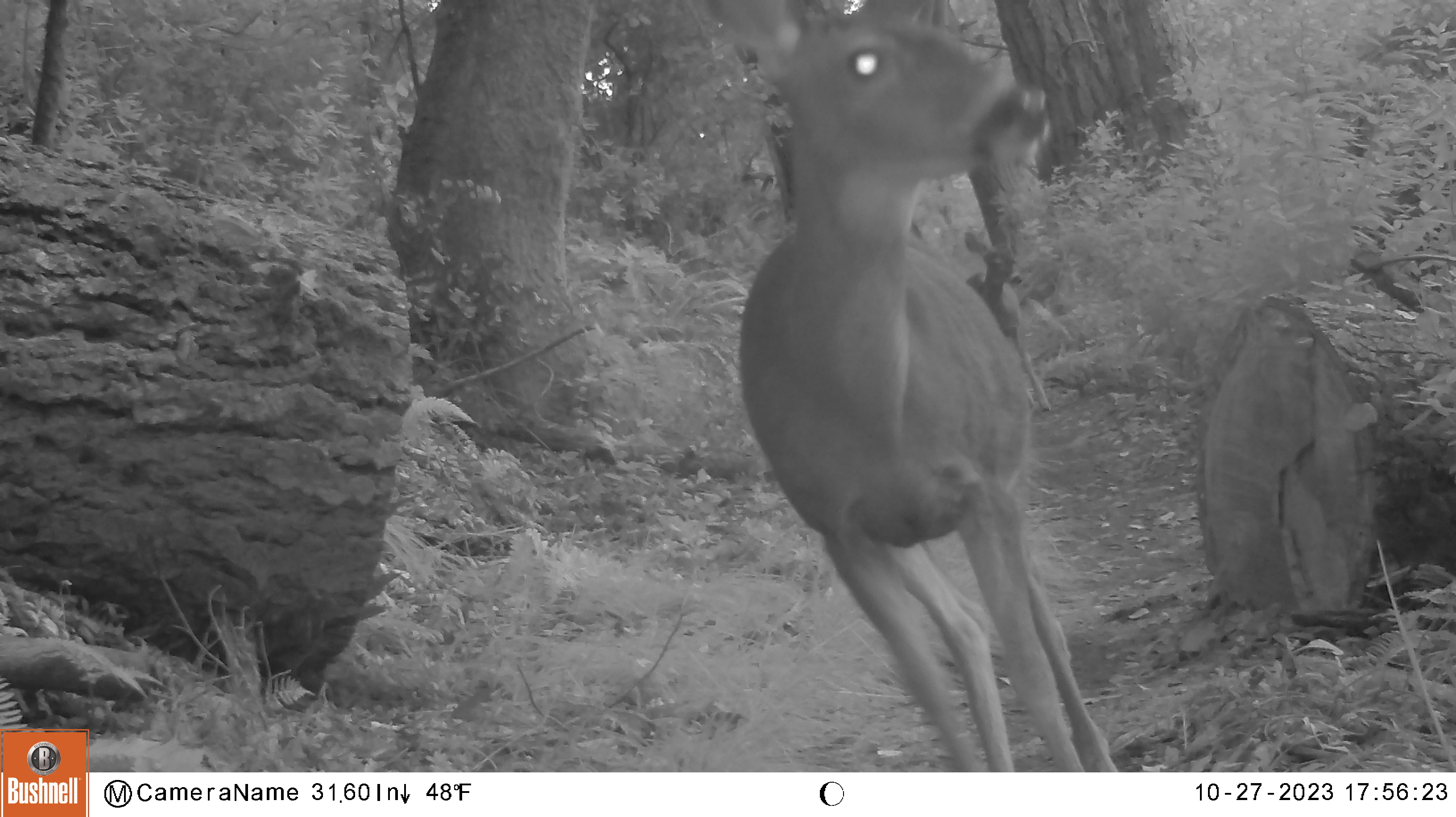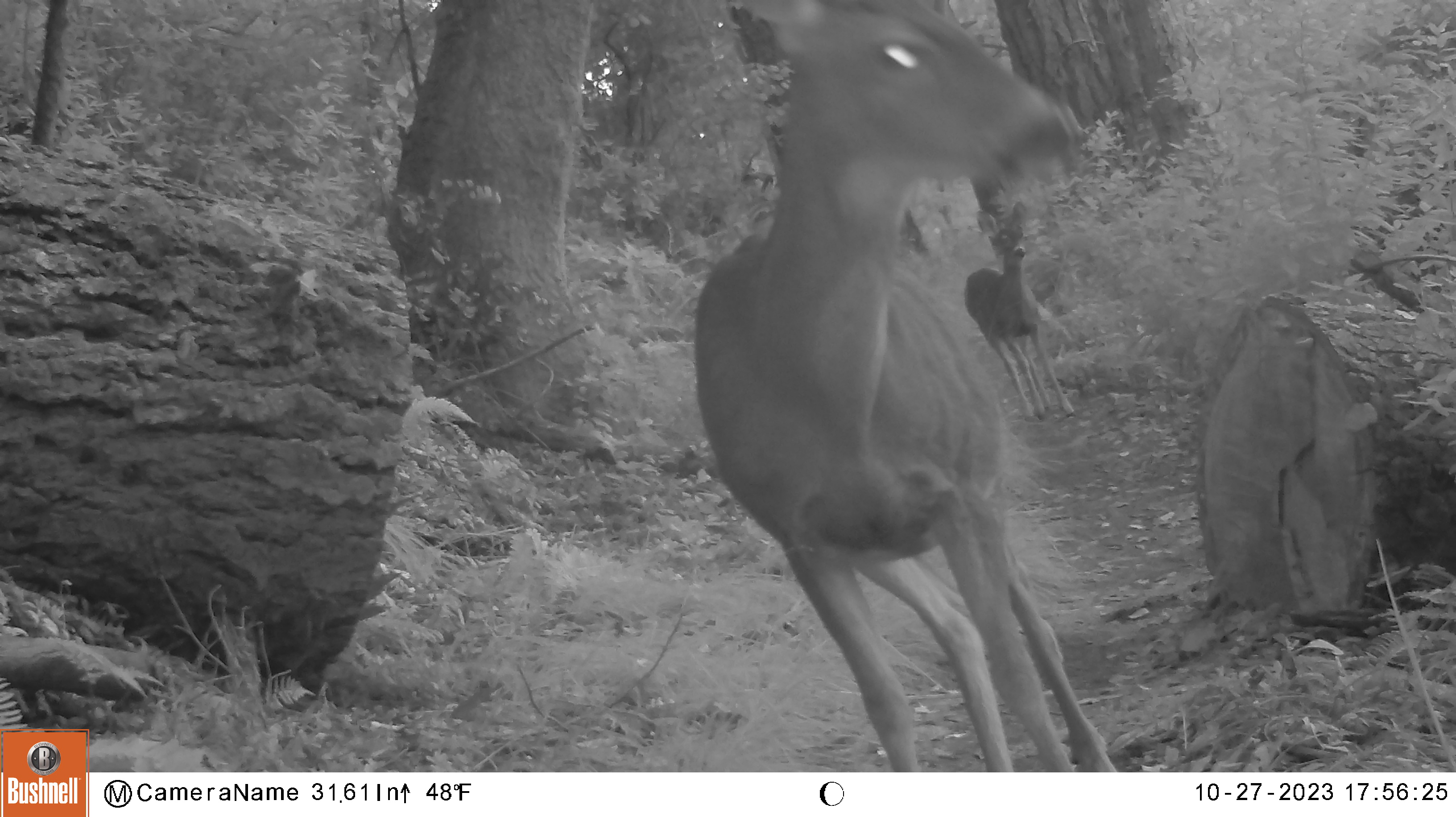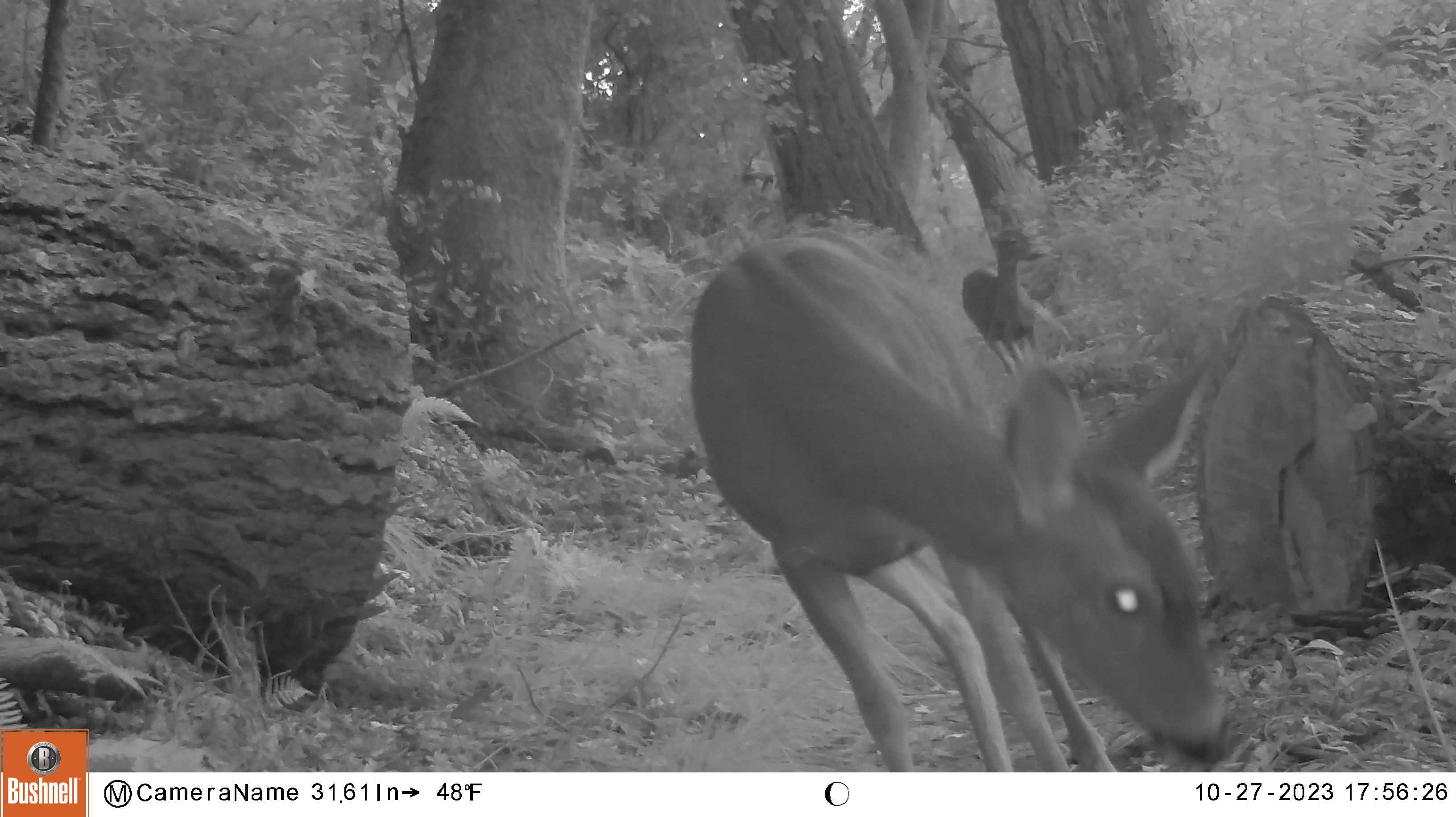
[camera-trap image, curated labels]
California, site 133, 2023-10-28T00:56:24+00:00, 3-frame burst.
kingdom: Animalia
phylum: Chordata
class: Mammalia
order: Artiodactyla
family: Cervidae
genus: Odocoileus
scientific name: Odocoileus hemionus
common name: mule deer